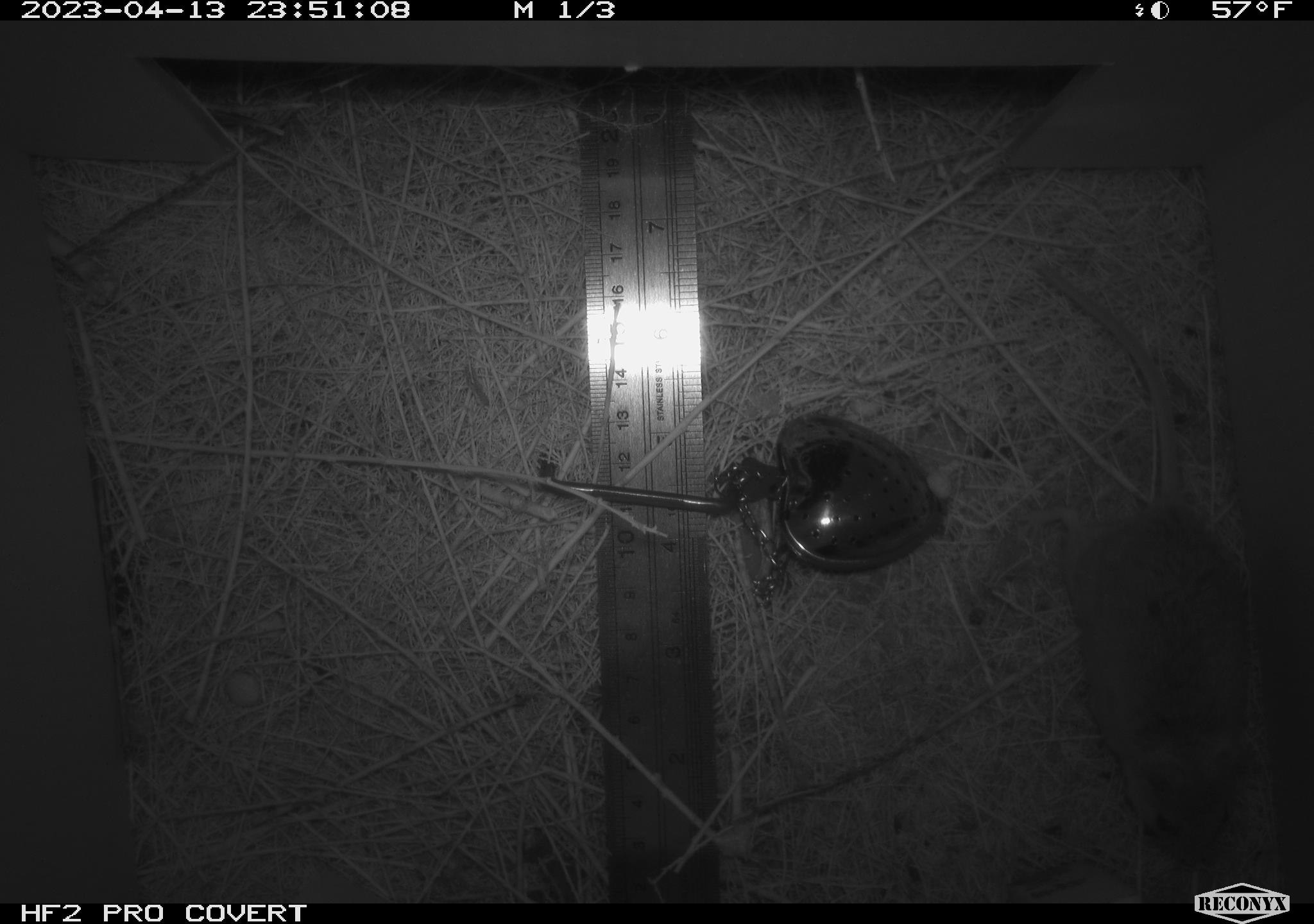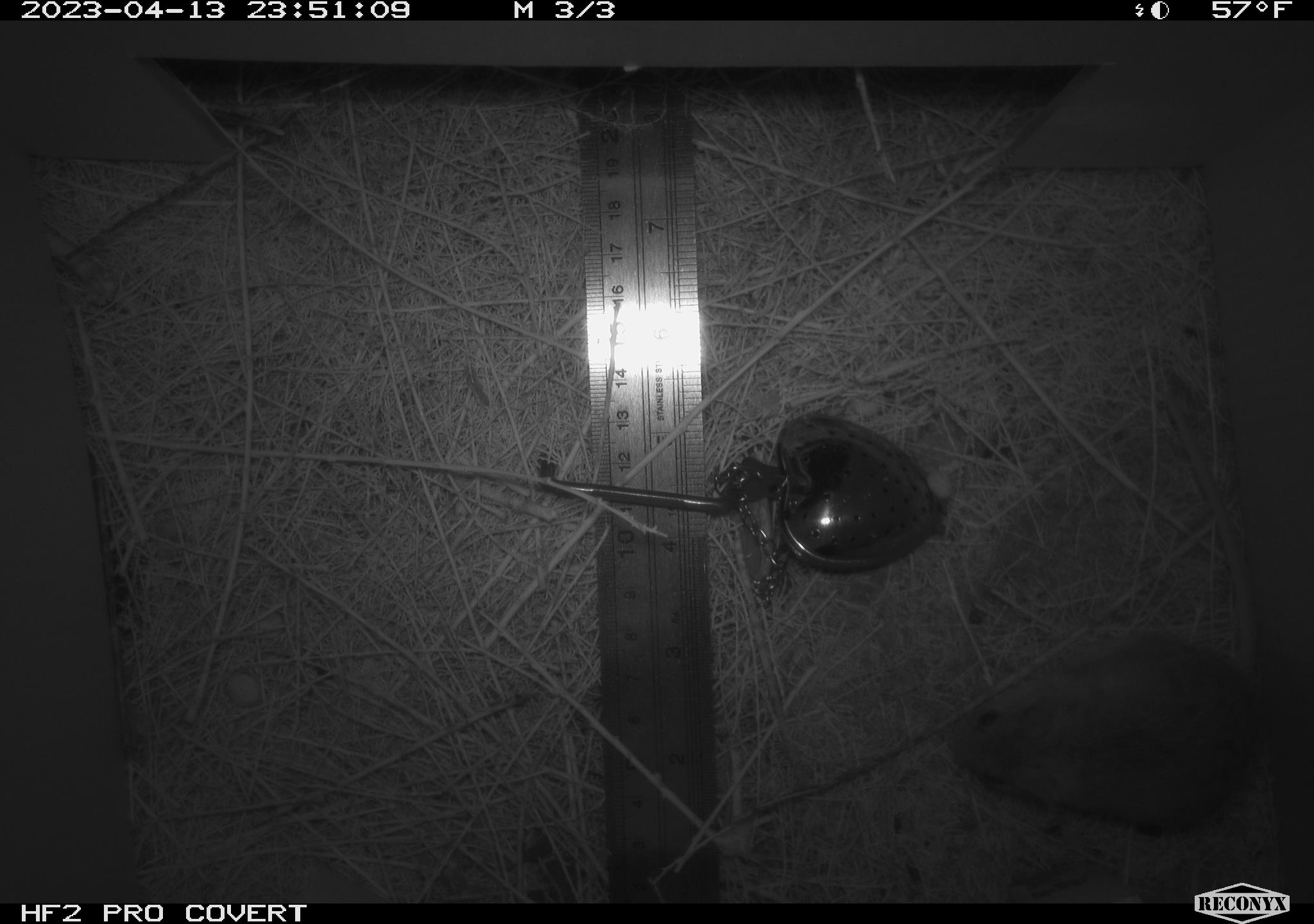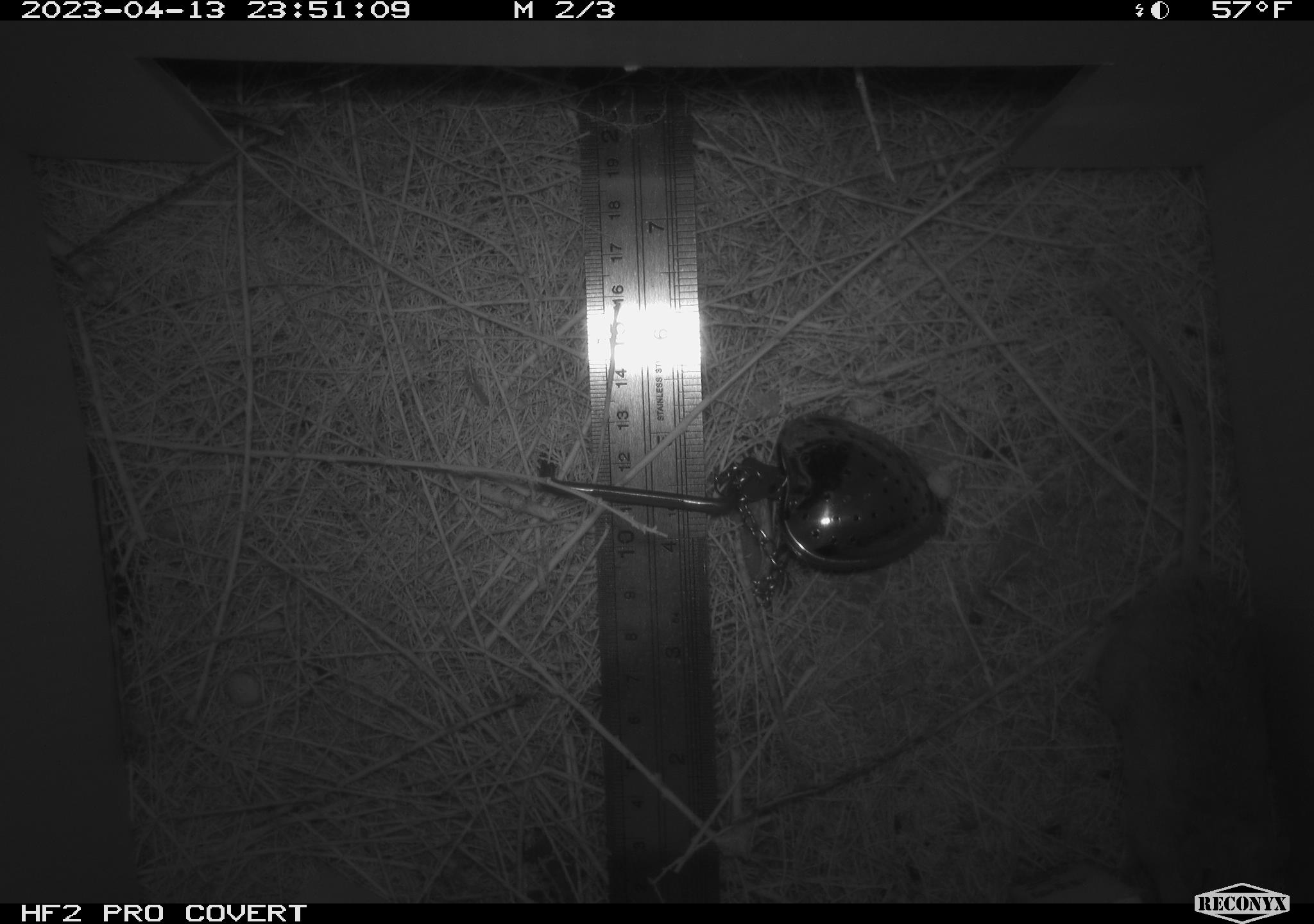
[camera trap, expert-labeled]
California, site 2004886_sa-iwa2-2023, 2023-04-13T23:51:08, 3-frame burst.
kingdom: Animalia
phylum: Chordata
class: Mammalia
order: Rodentia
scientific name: Rodentia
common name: mouse species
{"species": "mouse species (Rodentia)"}